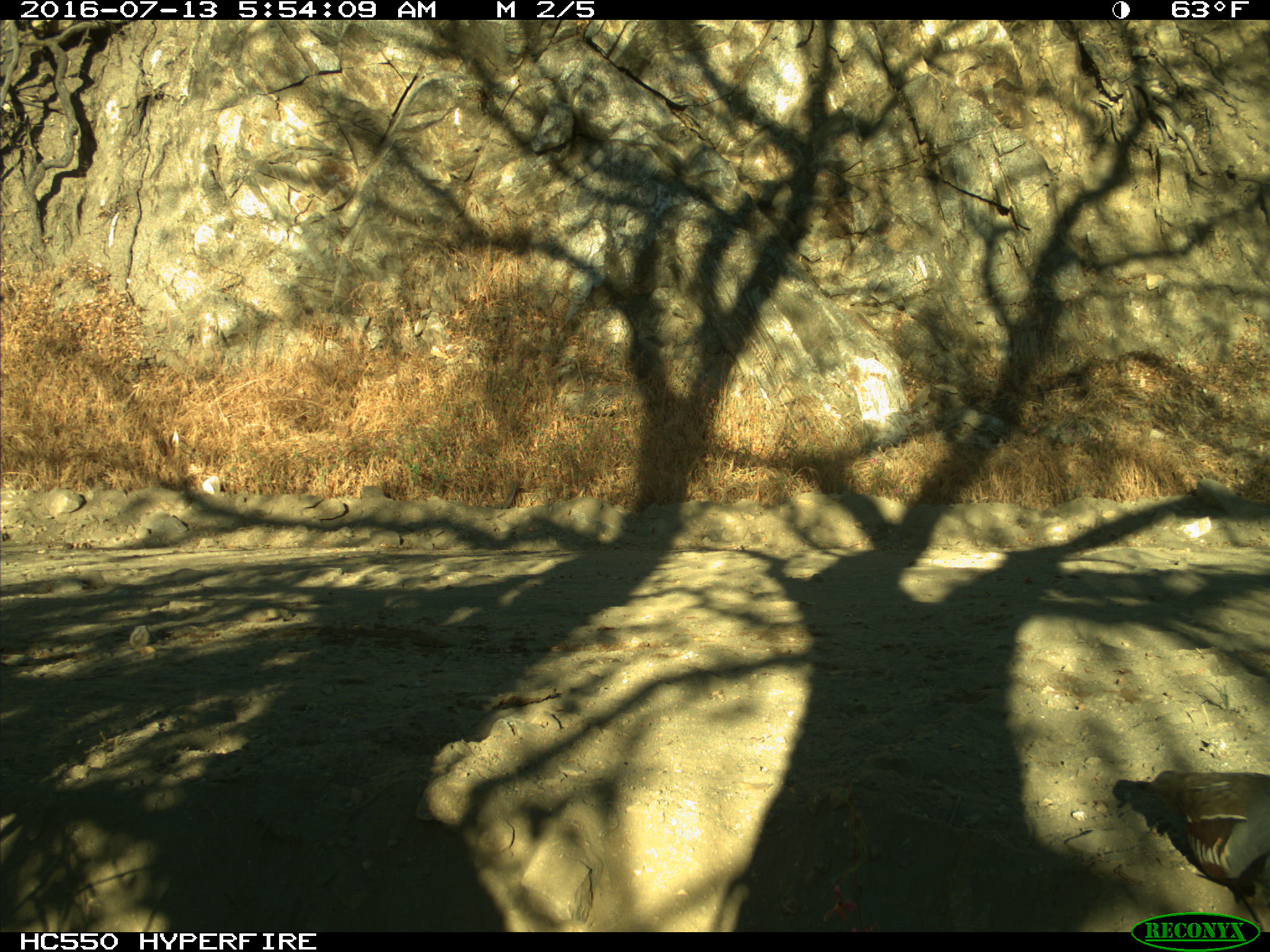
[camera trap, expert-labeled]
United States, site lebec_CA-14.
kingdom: Animalia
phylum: Chordata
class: Aves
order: Galliformes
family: Odontophoridae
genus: Callipepla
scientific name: Callipepla californica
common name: california quail